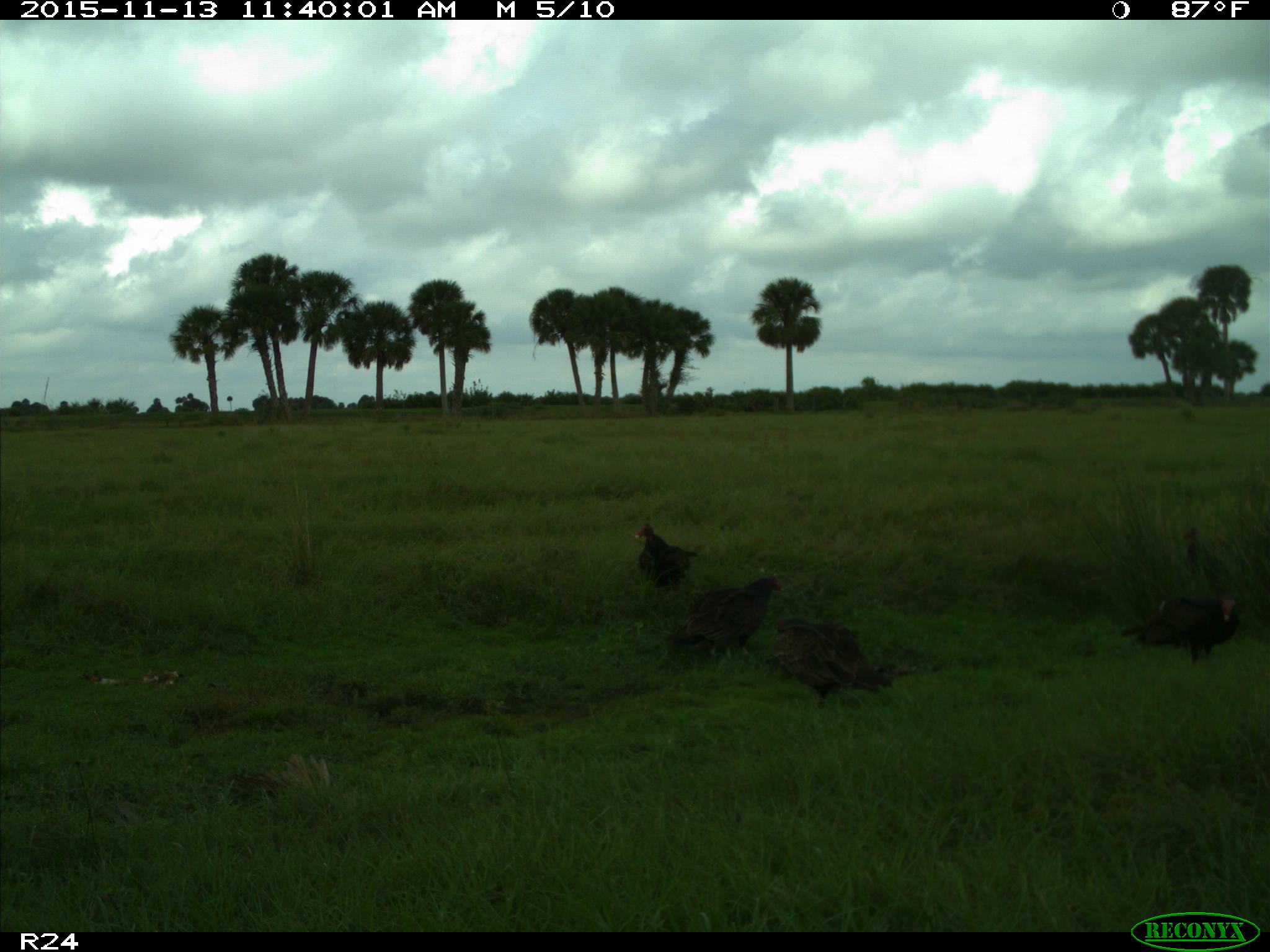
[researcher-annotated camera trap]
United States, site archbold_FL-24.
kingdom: Animalia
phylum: Chordata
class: Aves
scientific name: Aves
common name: birds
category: unidentified bird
Unidentified bird (birds) (Aves).